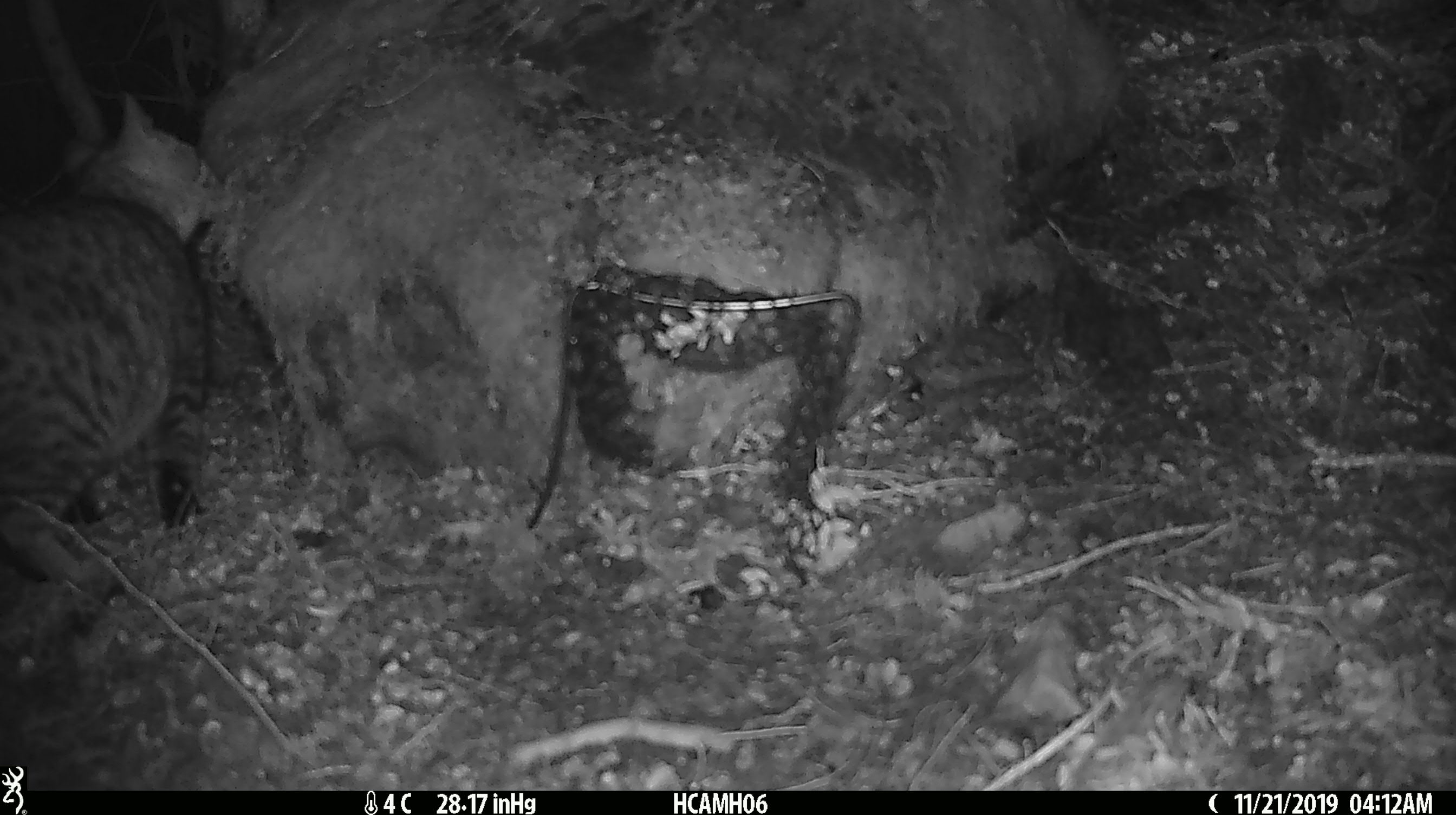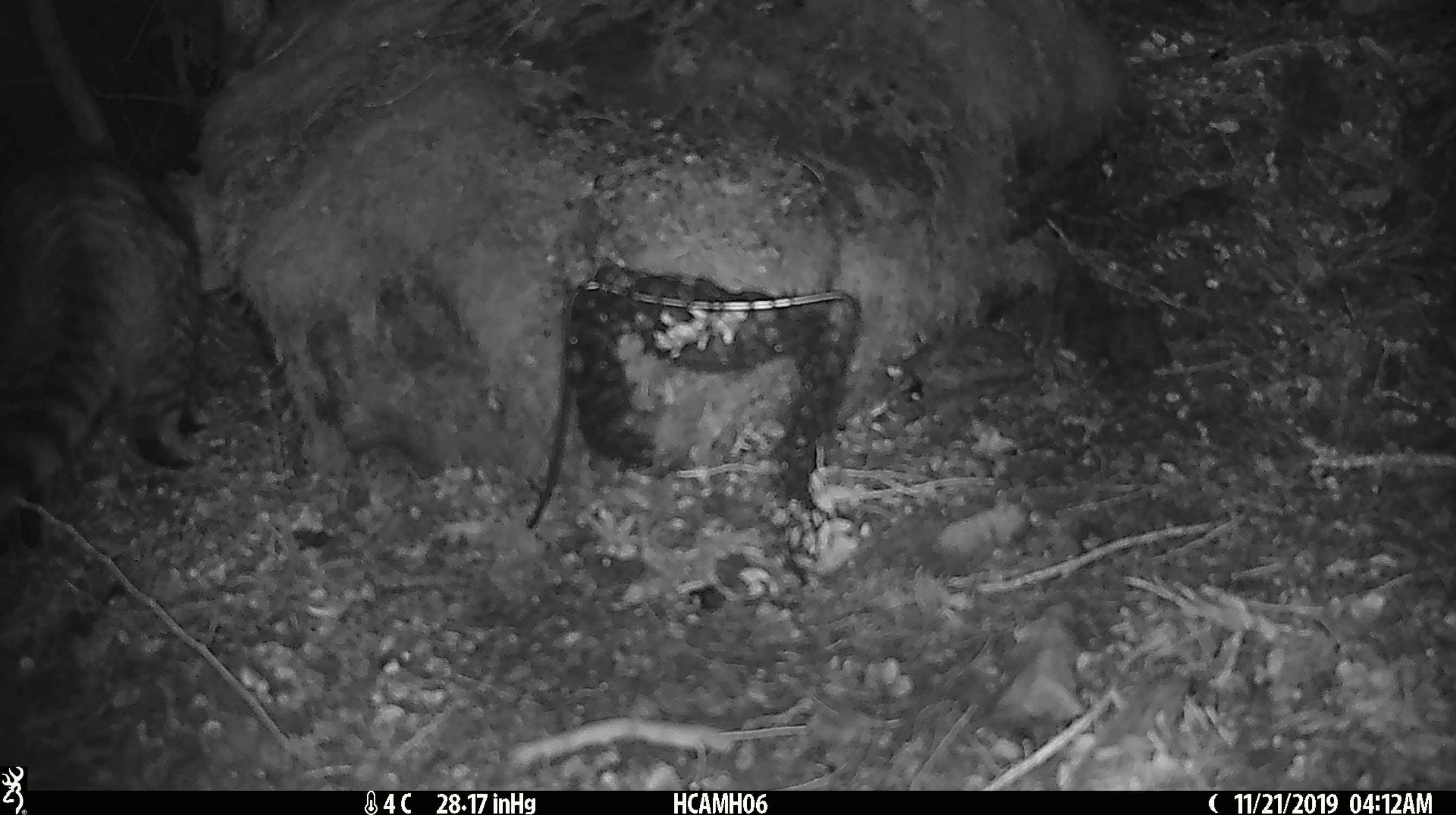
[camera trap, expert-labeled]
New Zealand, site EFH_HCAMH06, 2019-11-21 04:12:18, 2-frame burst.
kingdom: Animalia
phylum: Chordata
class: Mammalia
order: Carnivora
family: Felidae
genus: Felis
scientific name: Felis catus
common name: domestic cat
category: cat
Cat (domestic cat) (Felis catus).